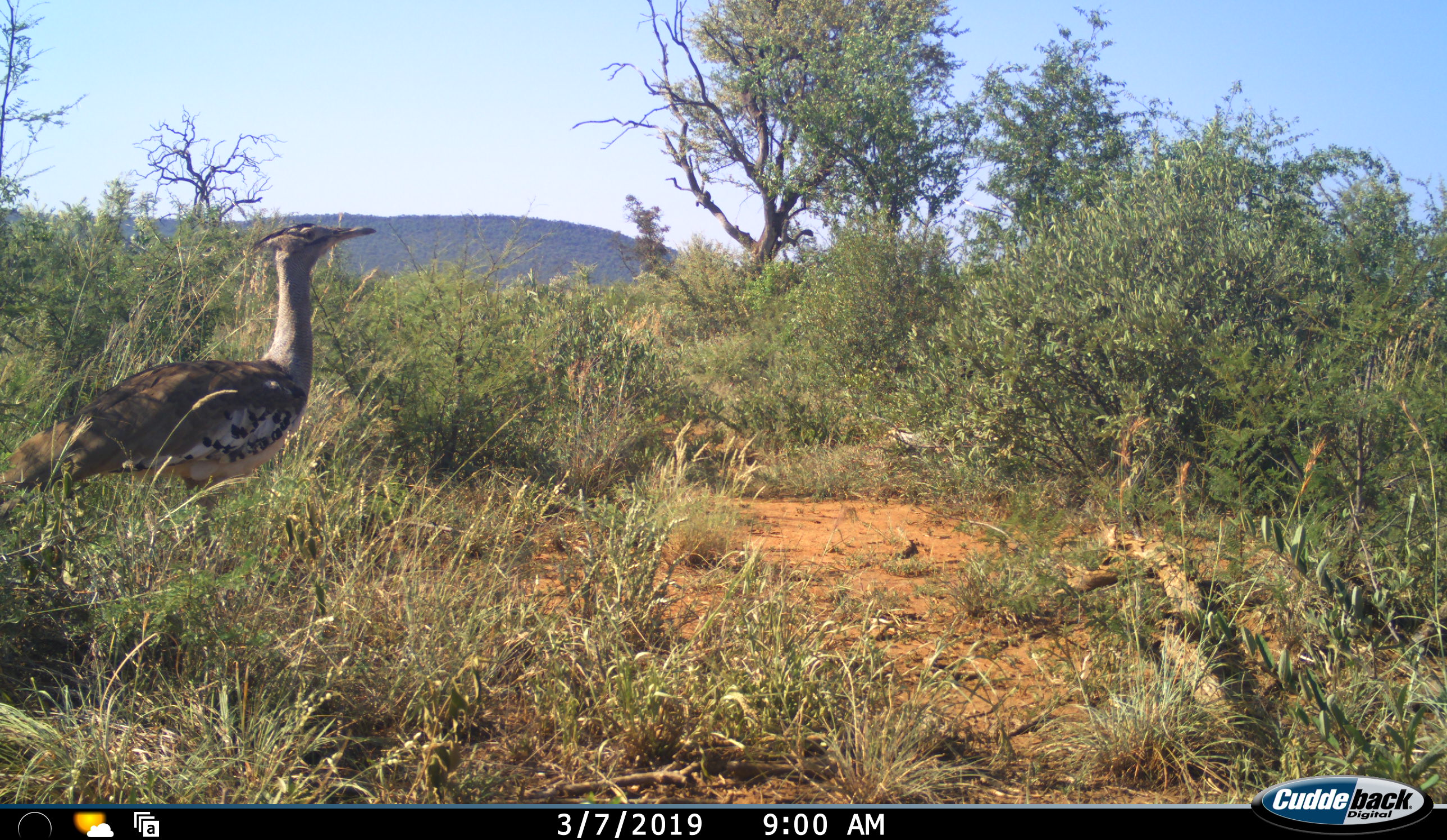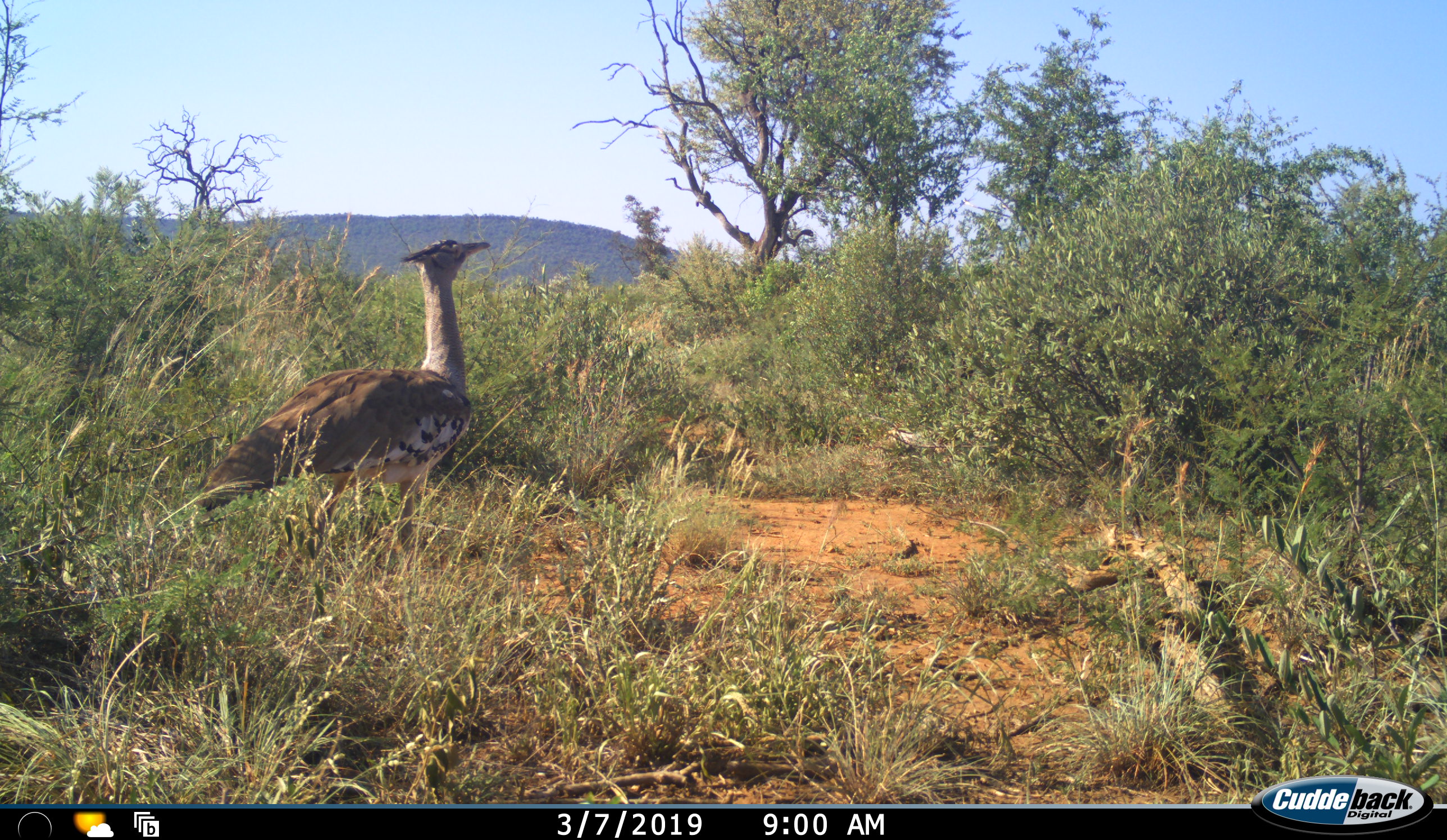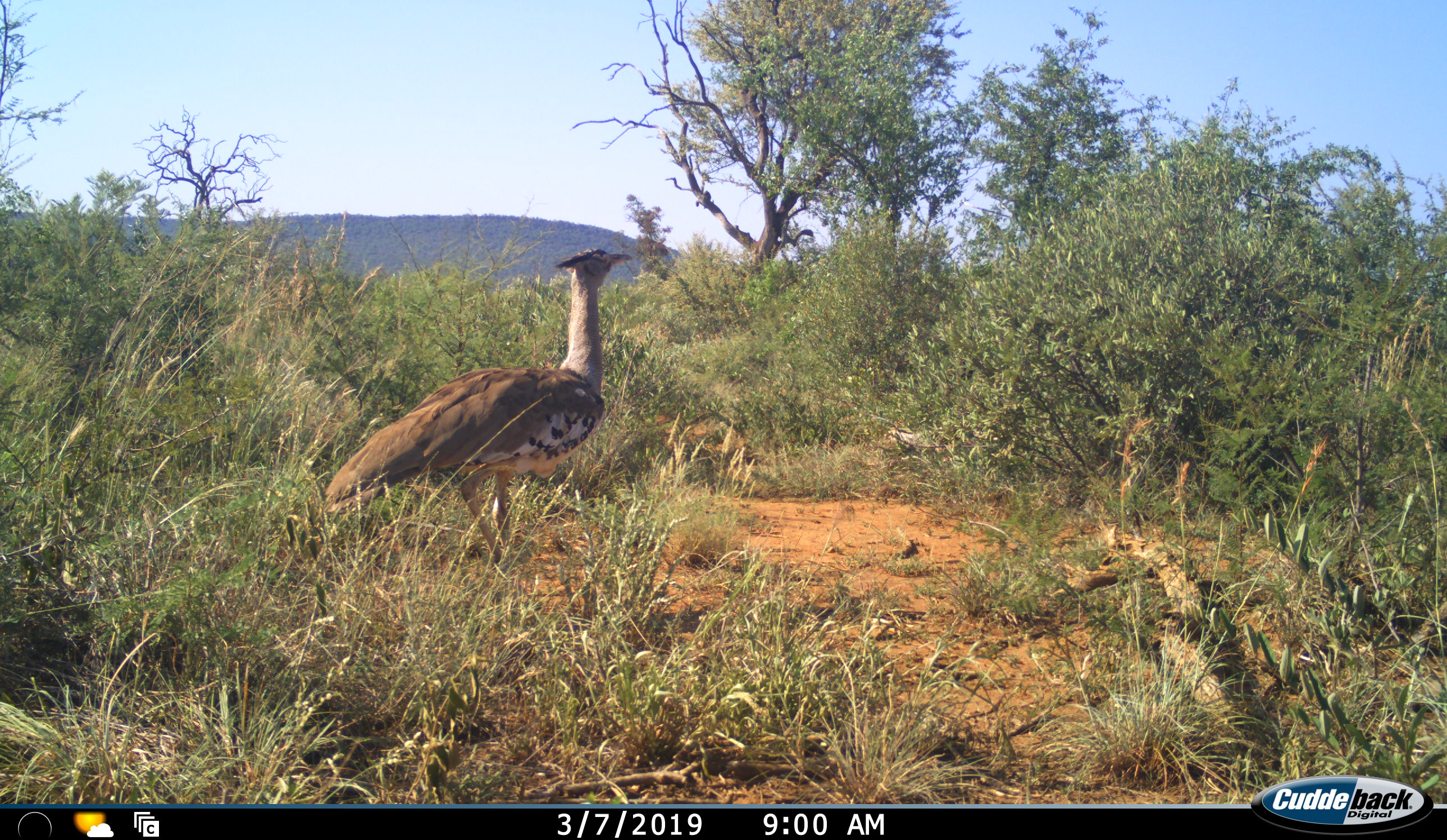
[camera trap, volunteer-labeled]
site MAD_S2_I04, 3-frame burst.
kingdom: Animalia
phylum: Chordata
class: Aves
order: Otidiformes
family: Otididae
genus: Ardeotis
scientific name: Ardeotis kori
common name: kori bustard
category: bustardkori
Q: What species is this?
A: Bustardkori (kori bustard) (Ardeotis kori).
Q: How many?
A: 1.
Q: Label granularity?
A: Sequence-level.